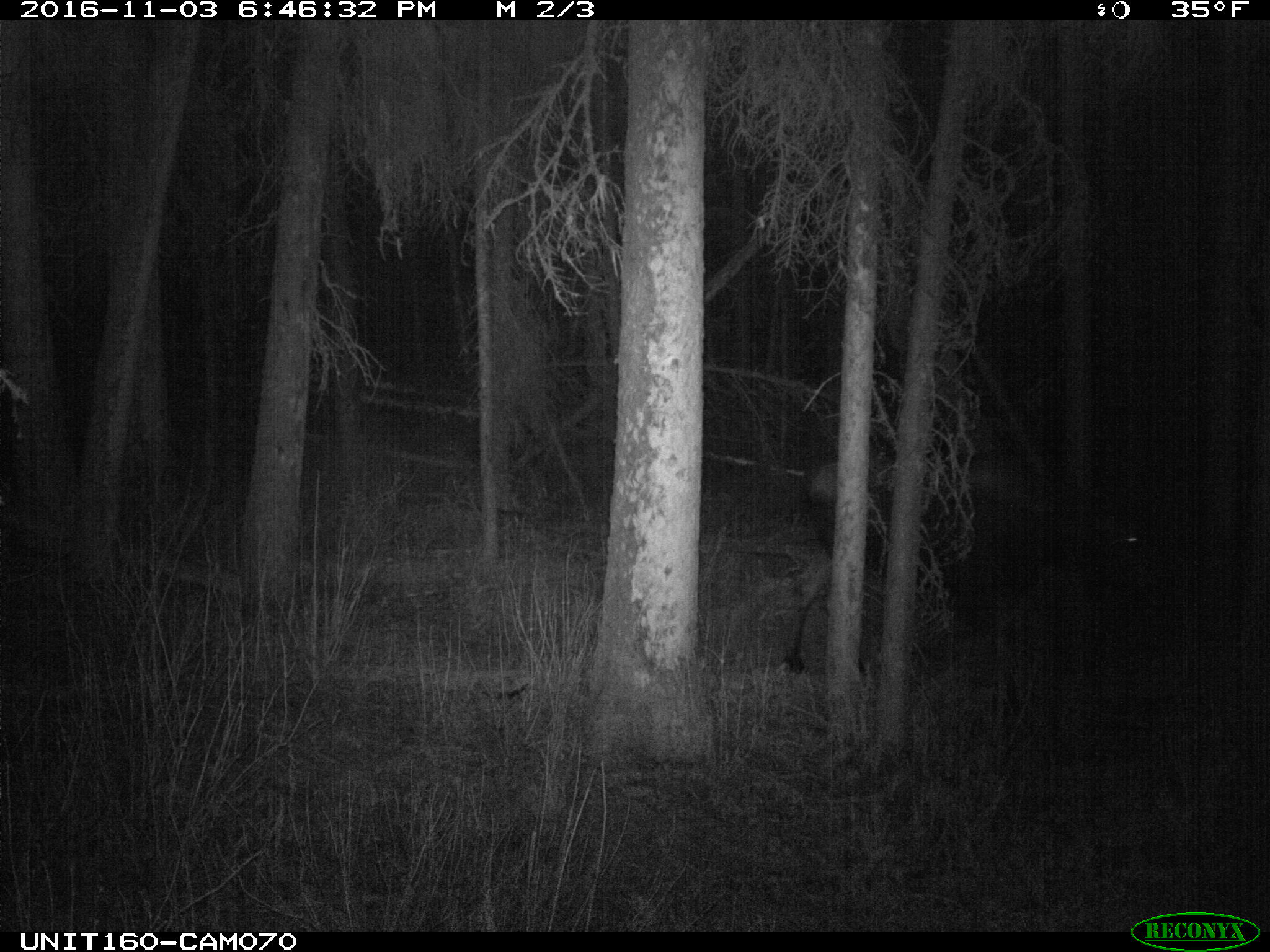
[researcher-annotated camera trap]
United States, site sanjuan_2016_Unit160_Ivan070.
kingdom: Animalia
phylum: Chordata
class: Mammalia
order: Artiodactyla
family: Cervidae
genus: Alces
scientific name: Alces alces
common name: moose